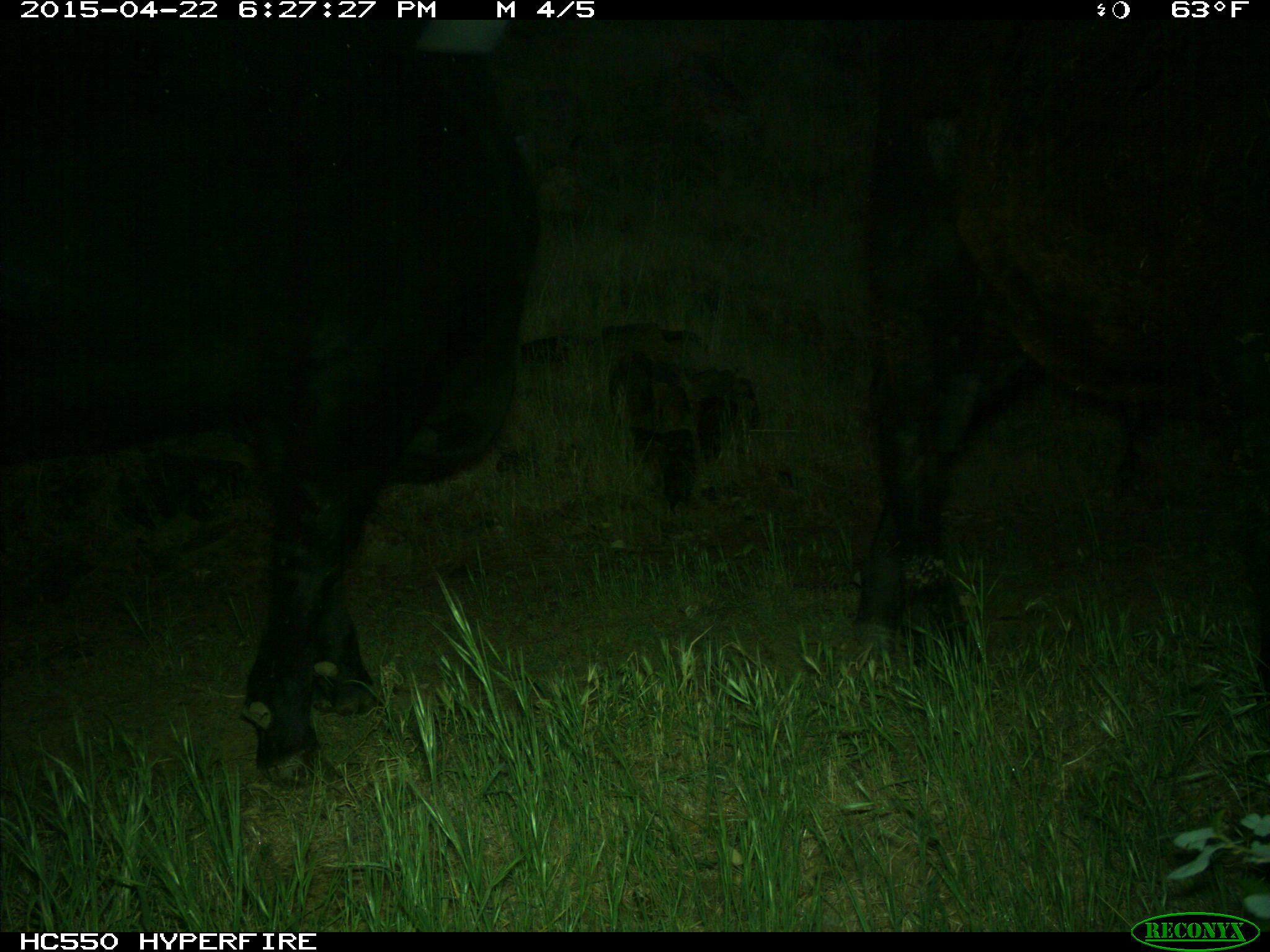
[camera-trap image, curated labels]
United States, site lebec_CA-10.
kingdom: Animalia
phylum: Chordata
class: Mammalia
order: Artiodactyla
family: Bovidae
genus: Bos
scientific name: Bos taurus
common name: domestic cow